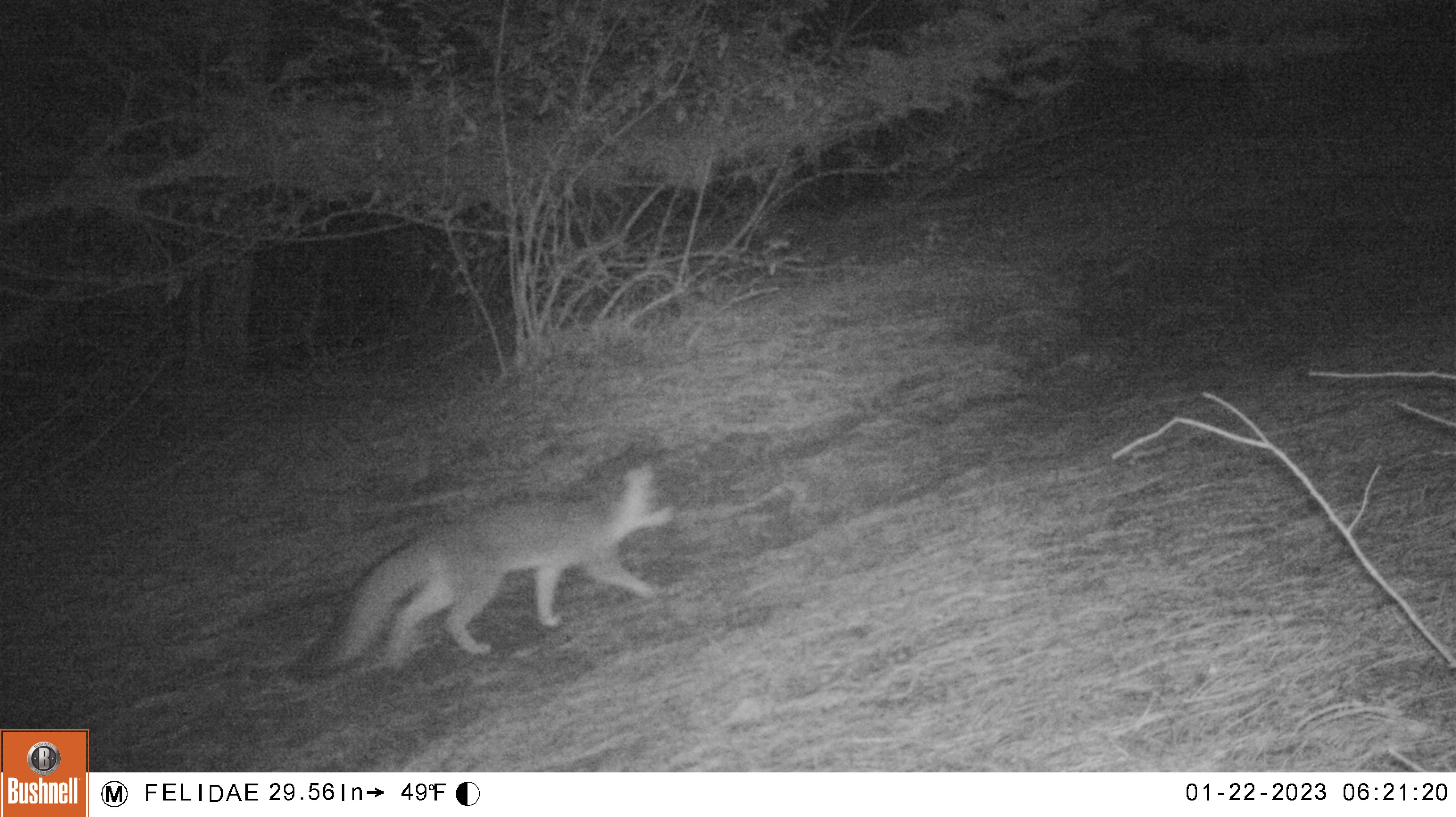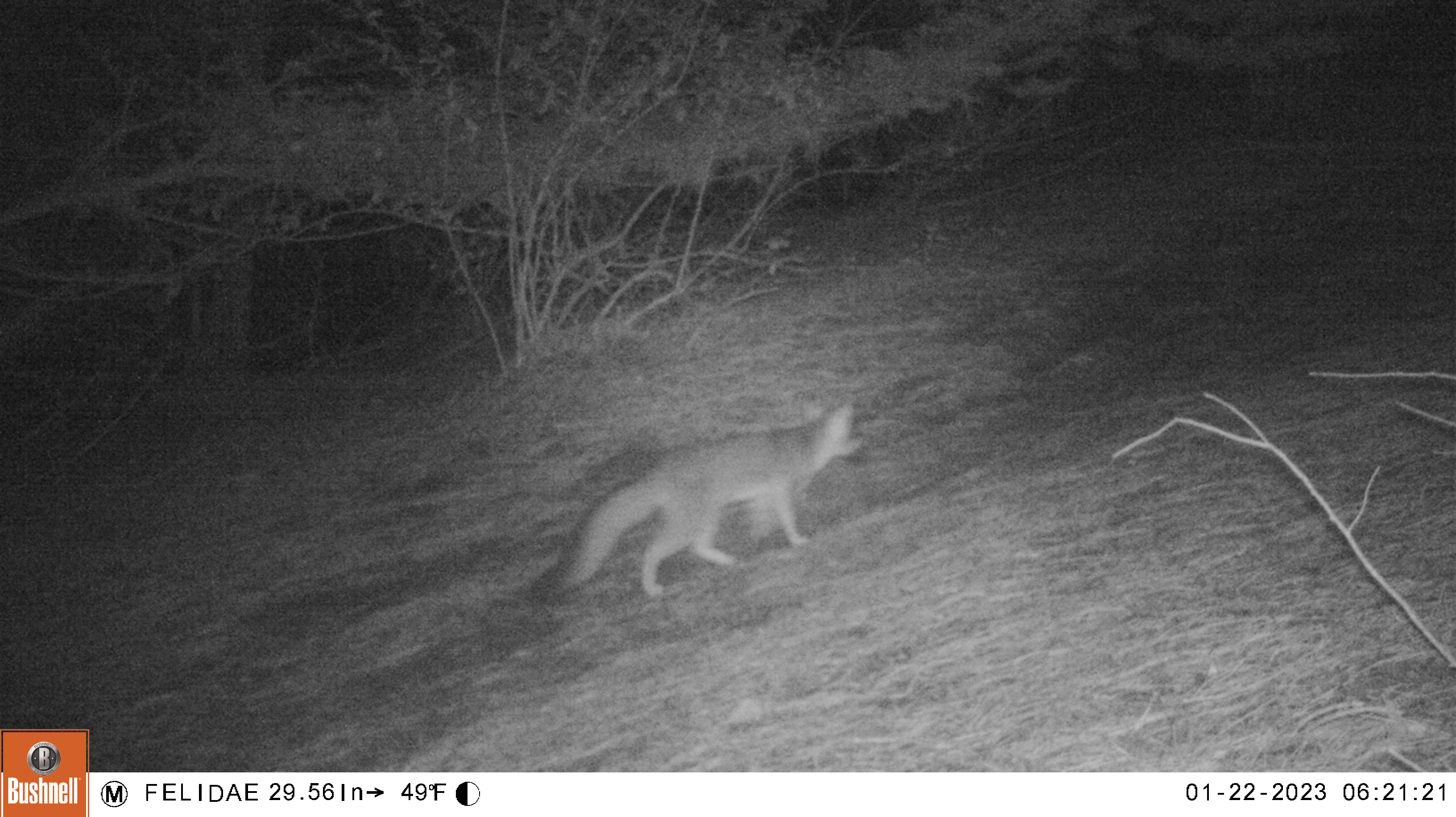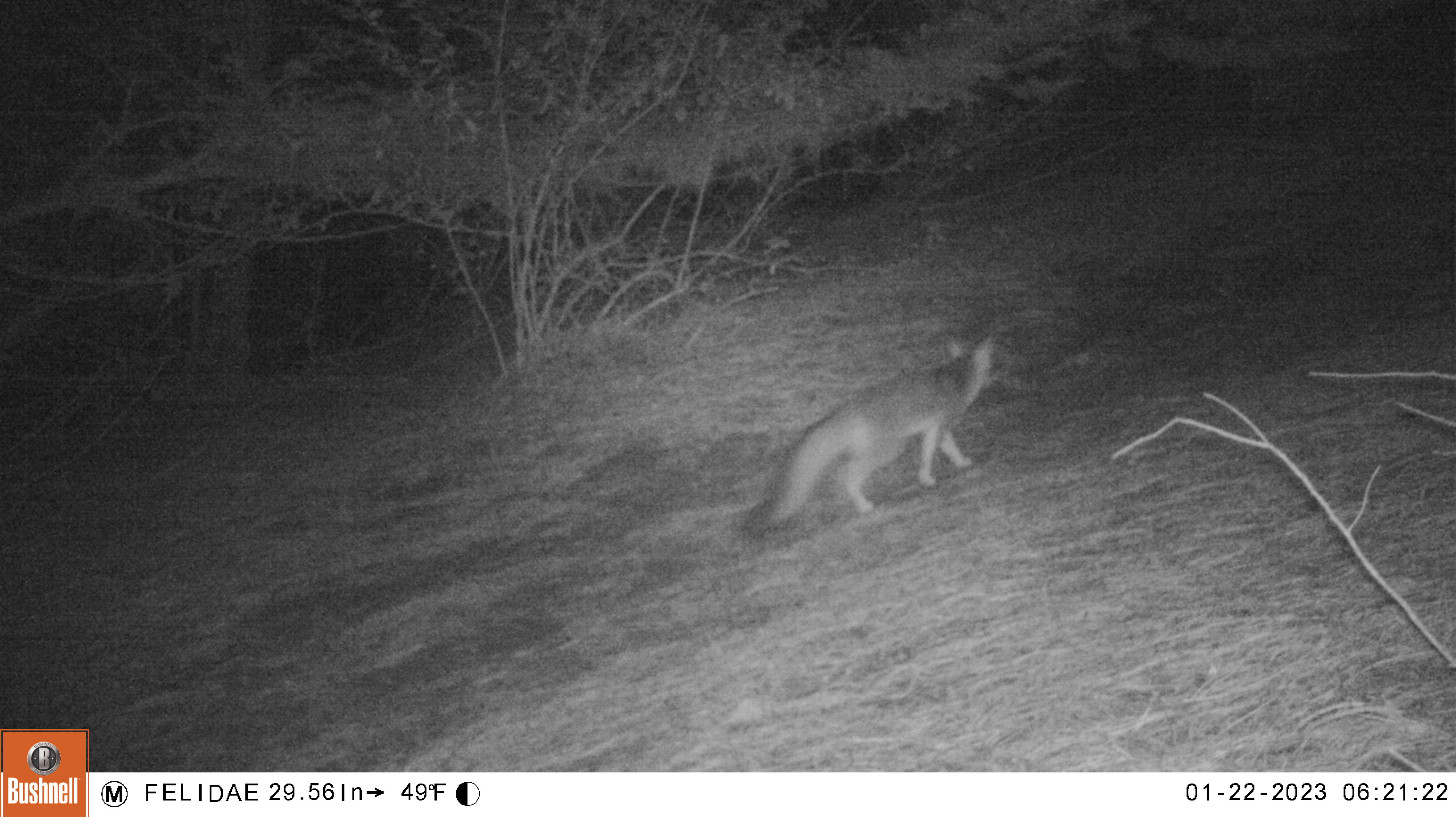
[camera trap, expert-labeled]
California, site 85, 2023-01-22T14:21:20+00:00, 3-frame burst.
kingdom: Animalia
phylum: Chordata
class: Mammalia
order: Carnivora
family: Canidae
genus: Urocyon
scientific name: Urocyon cinereoargenteus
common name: gray fox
Gray fox (Urocyon cinereoargenteus).